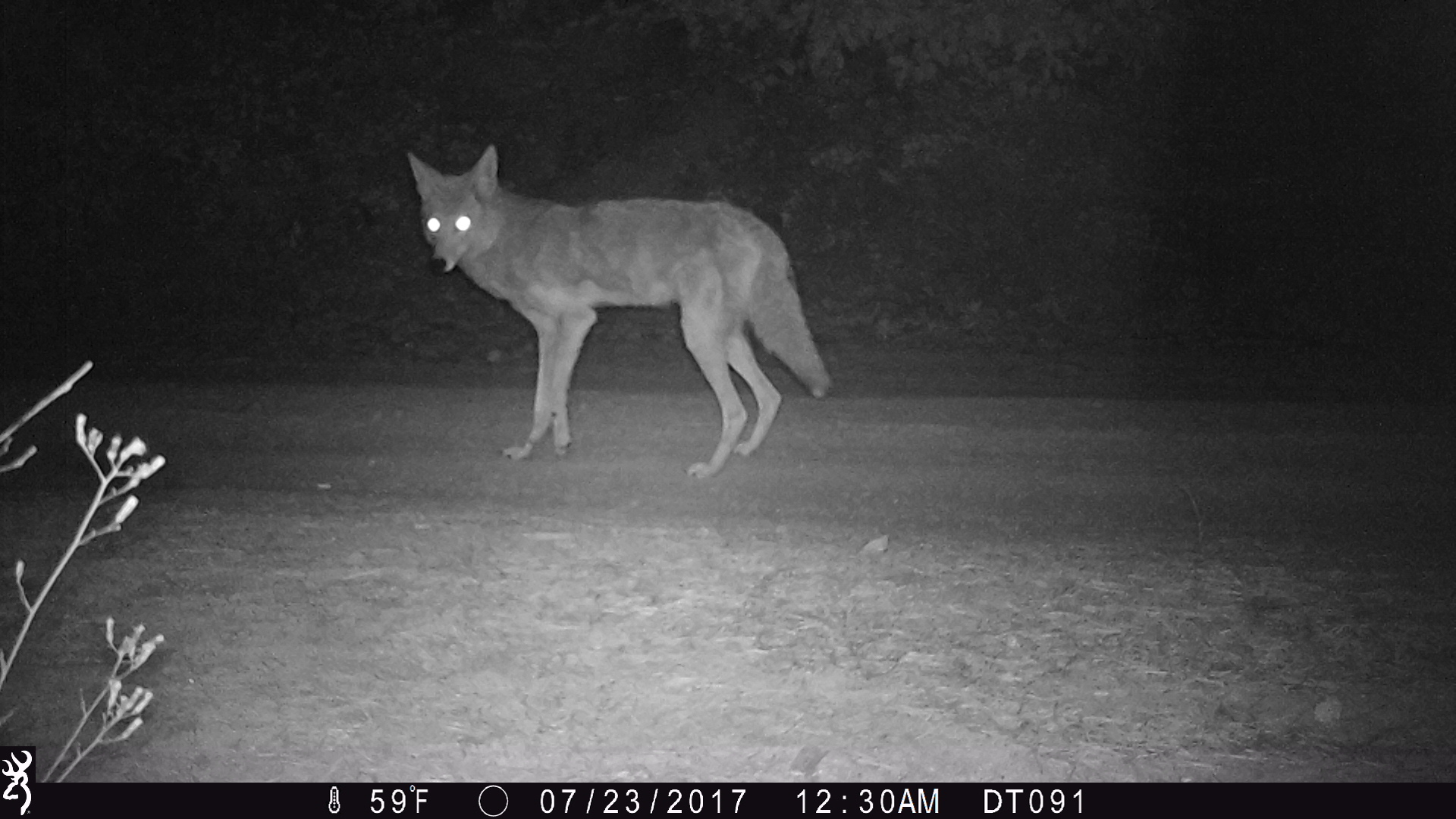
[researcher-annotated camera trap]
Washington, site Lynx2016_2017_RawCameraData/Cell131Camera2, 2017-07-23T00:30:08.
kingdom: Animalia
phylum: Chordata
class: Mammalia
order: Carnivora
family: Canidae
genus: Canis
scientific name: Canis latrans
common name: coyote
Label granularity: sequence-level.